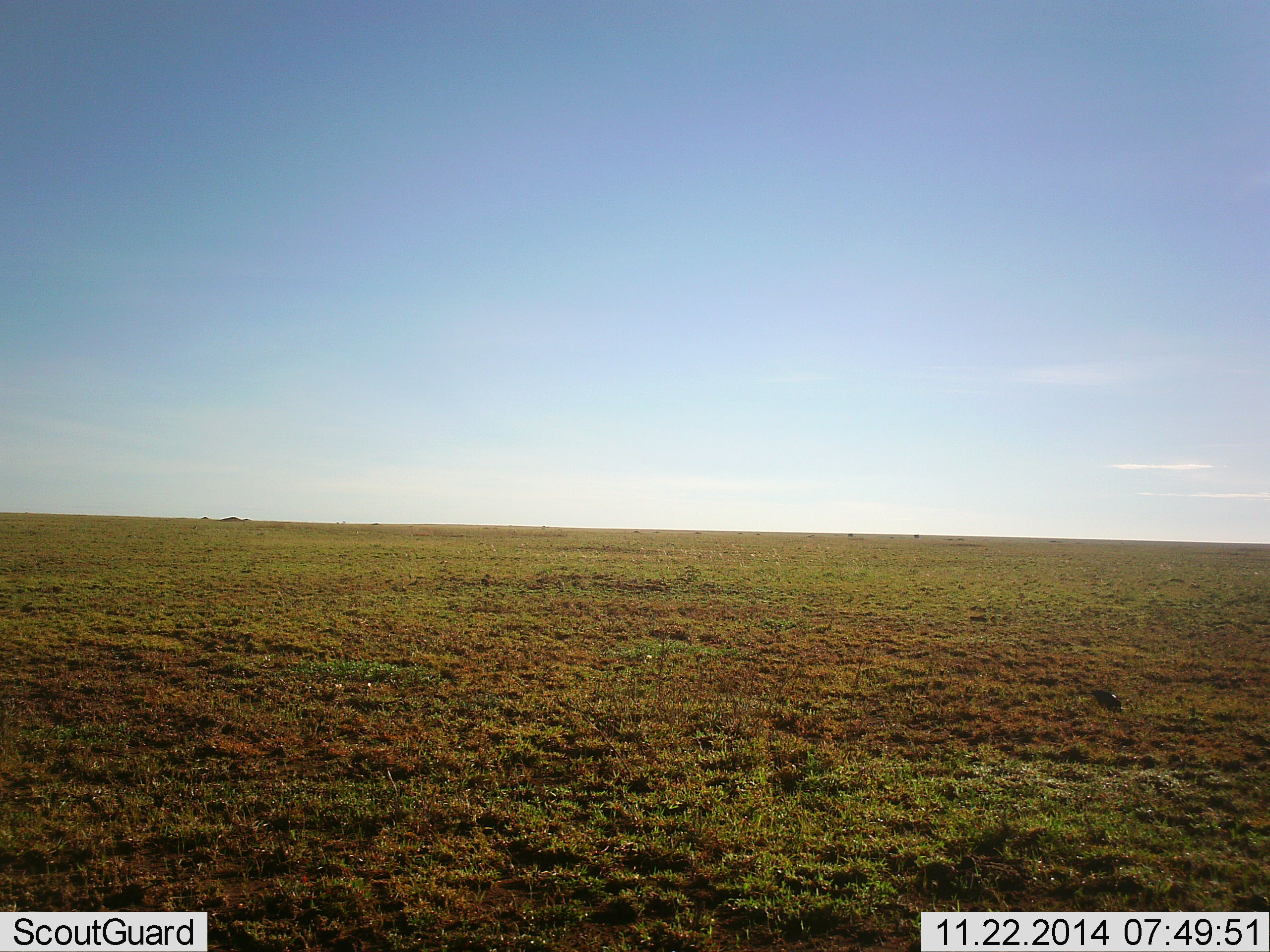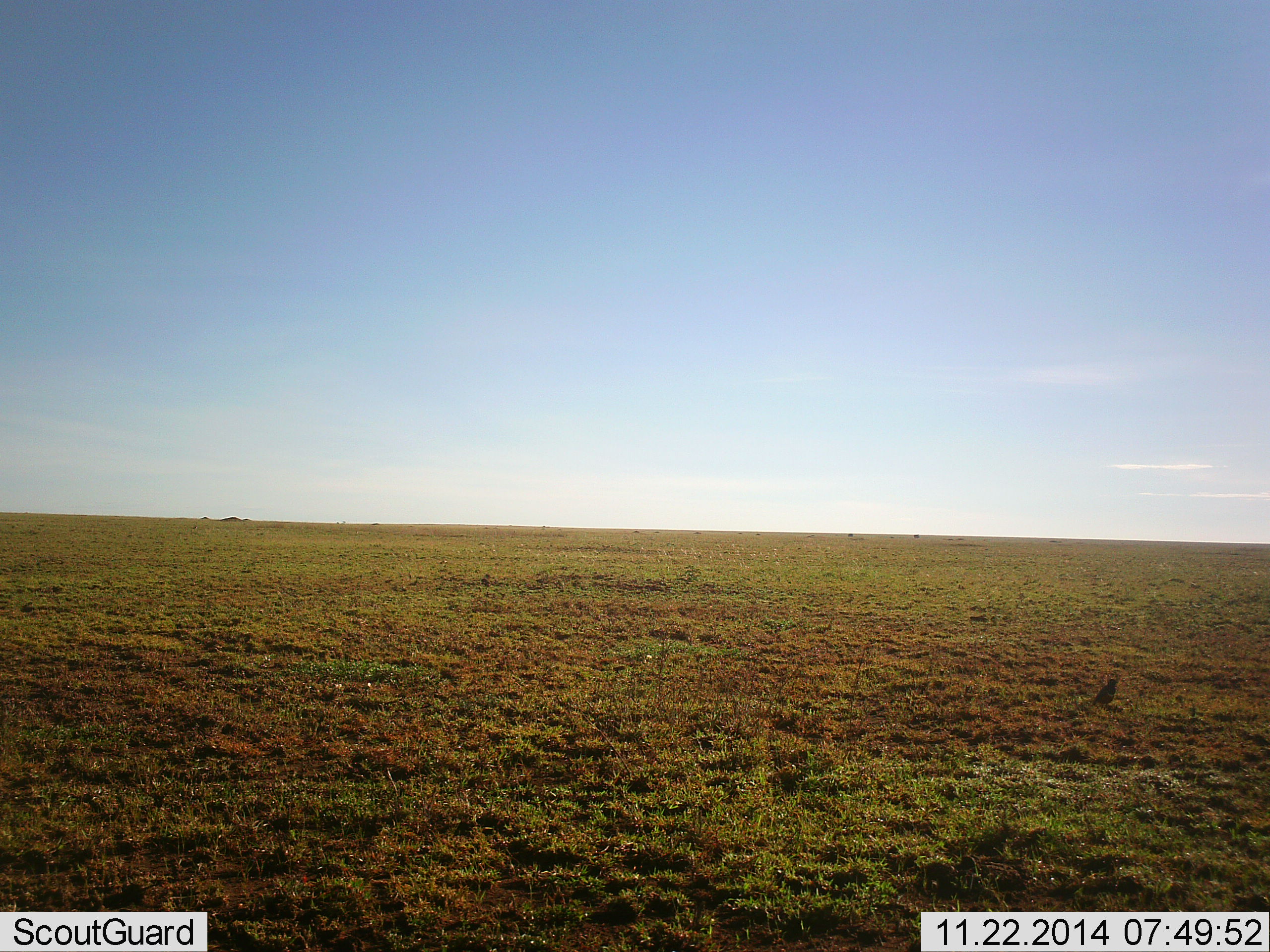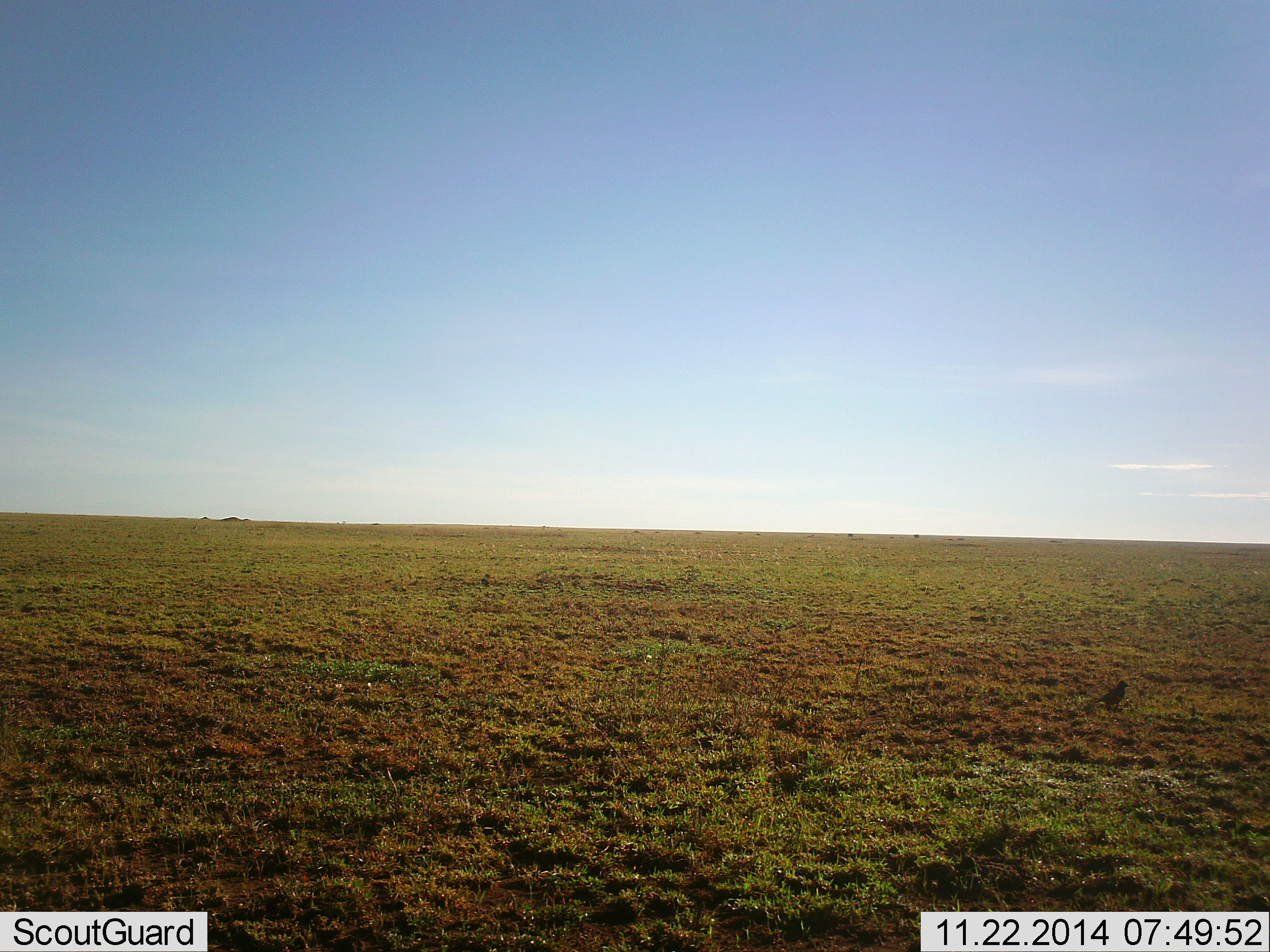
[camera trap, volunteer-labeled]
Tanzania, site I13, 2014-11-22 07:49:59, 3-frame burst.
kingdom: Animalia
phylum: Chordata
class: Aves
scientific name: Aves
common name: bird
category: otherbird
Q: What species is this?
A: Otherbird (bird) (Aves).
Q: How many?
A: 1.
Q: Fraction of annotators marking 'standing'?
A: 60%.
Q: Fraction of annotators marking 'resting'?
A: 10%.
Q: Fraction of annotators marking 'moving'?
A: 0%.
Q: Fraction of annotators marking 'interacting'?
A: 0%.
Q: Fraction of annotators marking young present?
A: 0%.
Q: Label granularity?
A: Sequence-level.